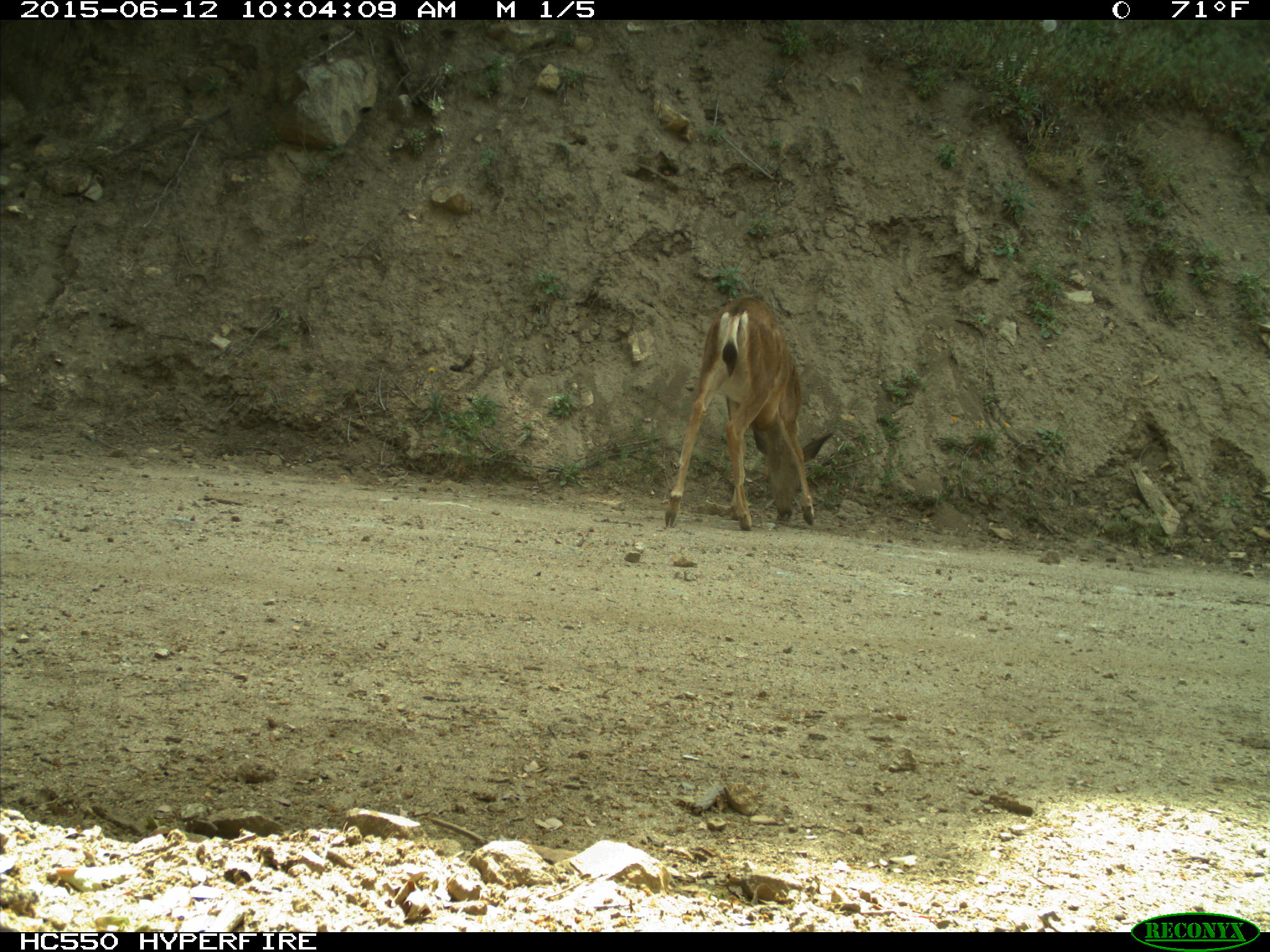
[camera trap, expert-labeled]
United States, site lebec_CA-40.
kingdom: Animalia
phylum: Chordata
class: Mammalia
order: Artiodactyla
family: Cervidae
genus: Odocoileus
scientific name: Odocoileus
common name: deer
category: unidentified deer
Unidentified deer (deer) (Odocoileus).